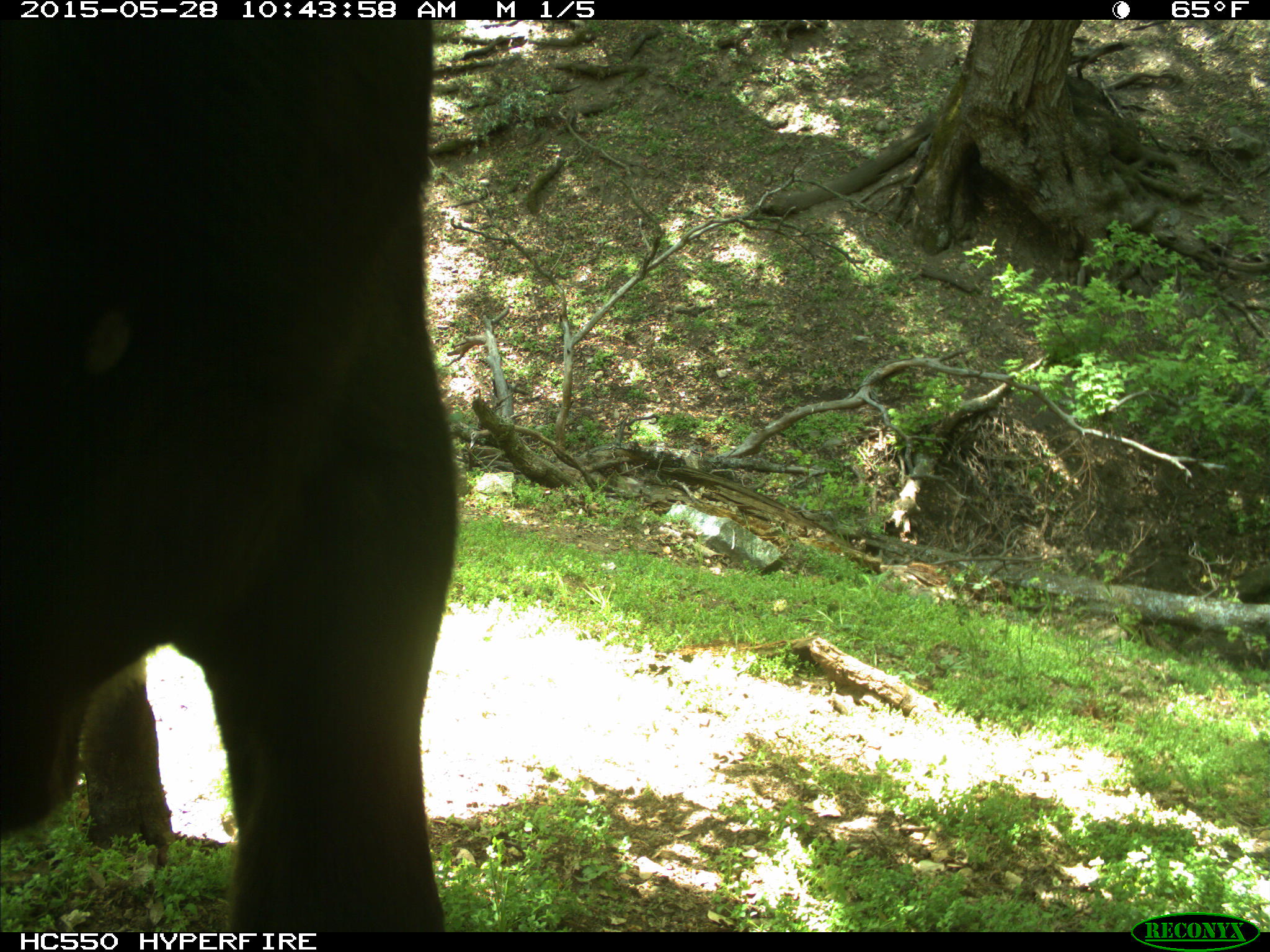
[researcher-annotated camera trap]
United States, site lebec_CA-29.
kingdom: Animalia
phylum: Chordata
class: Mammalia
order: Artiodactyla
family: Bovidae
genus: Bos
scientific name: Bos taurus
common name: domestic cow